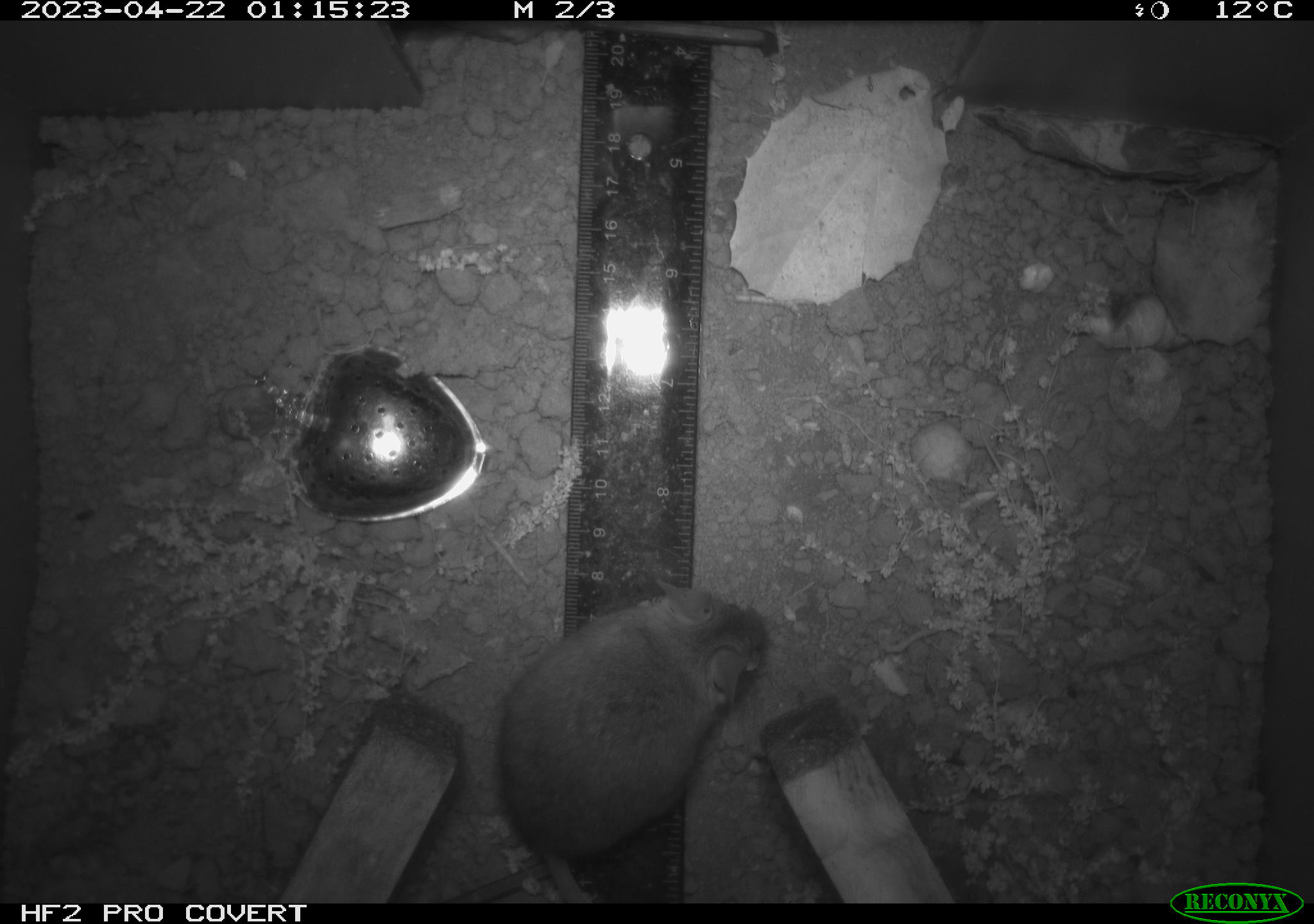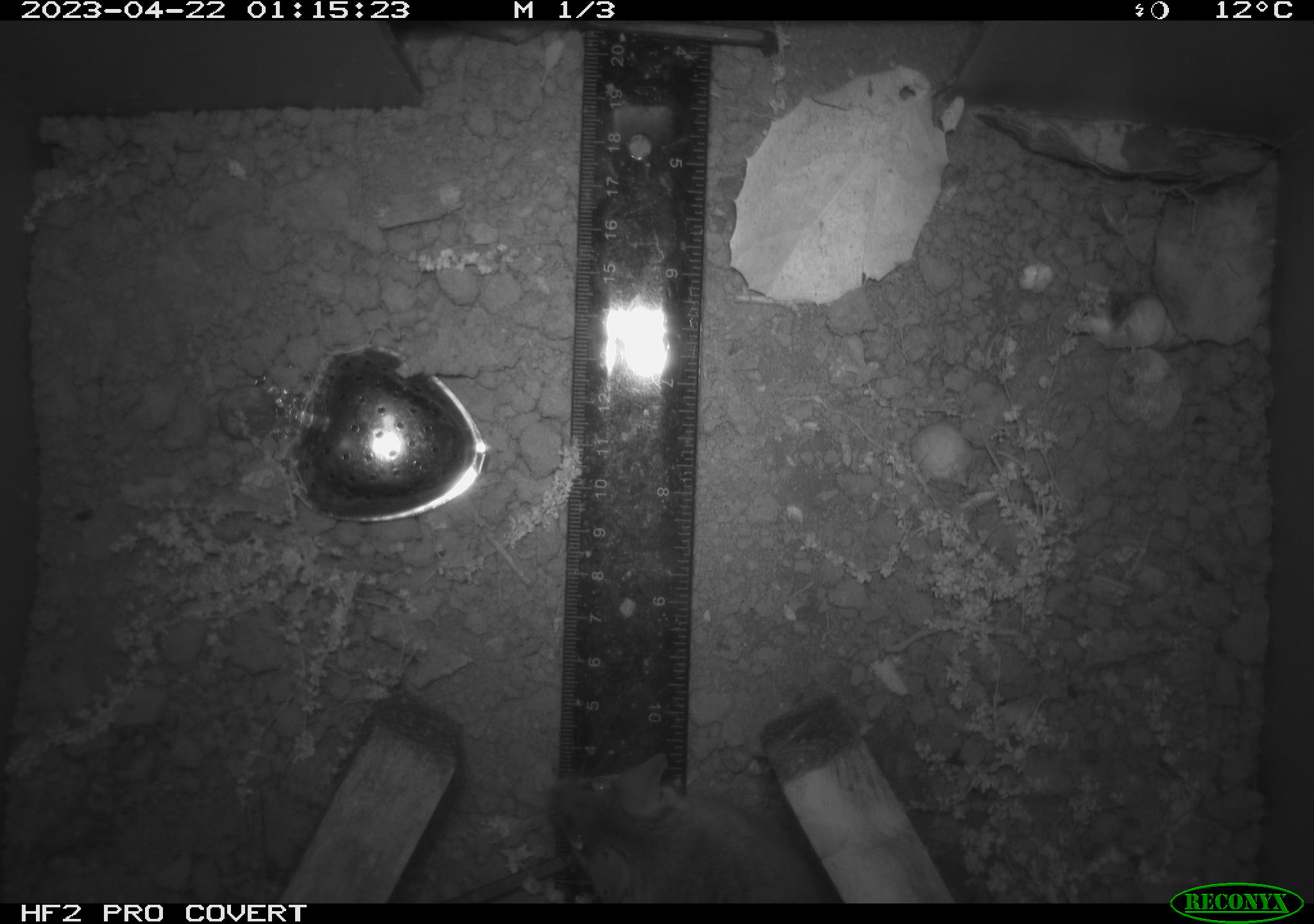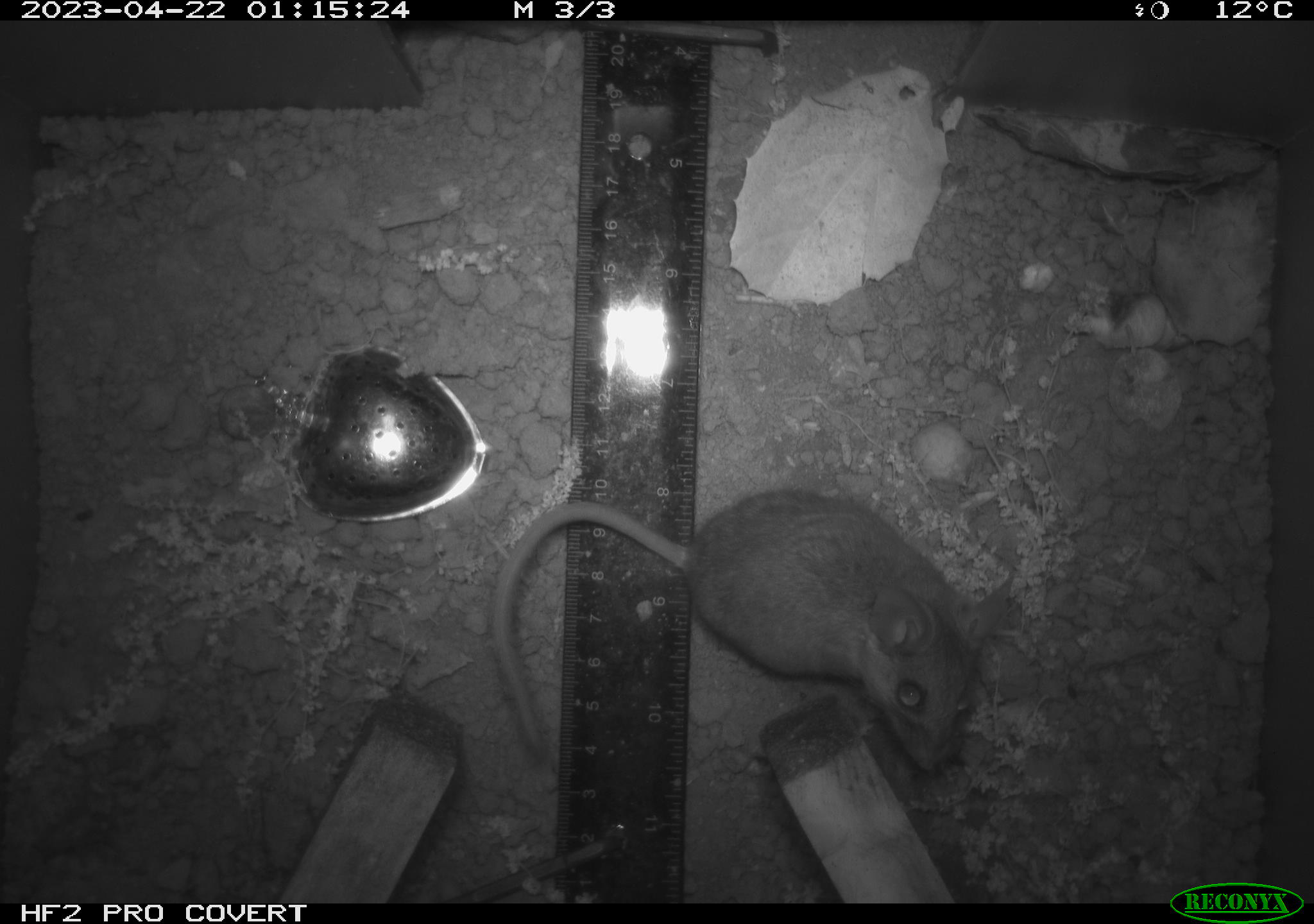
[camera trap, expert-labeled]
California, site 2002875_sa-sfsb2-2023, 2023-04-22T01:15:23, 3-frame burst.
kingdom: Animalia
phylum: Chordata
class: Mammalia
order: Rodentia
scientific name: Rodentia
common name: mouse species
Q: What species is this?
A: Mouse species (Rodentia).